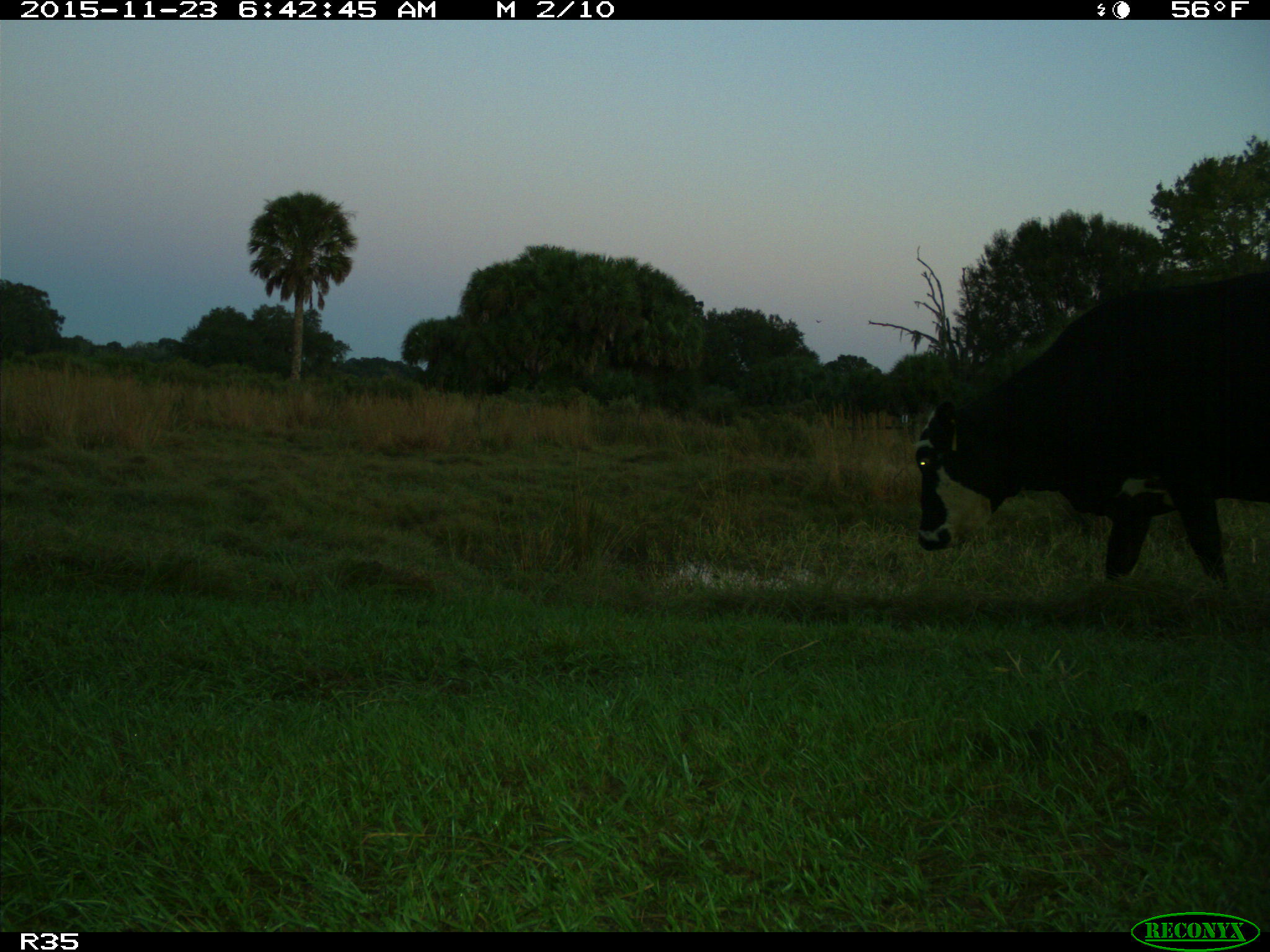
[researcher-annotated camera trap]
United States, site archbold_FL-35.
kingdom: Animalia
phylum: Chordata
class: Mammalia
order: Artiodactyla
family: Bovidae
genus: Bos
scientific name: Bos taurus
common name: domestic cow